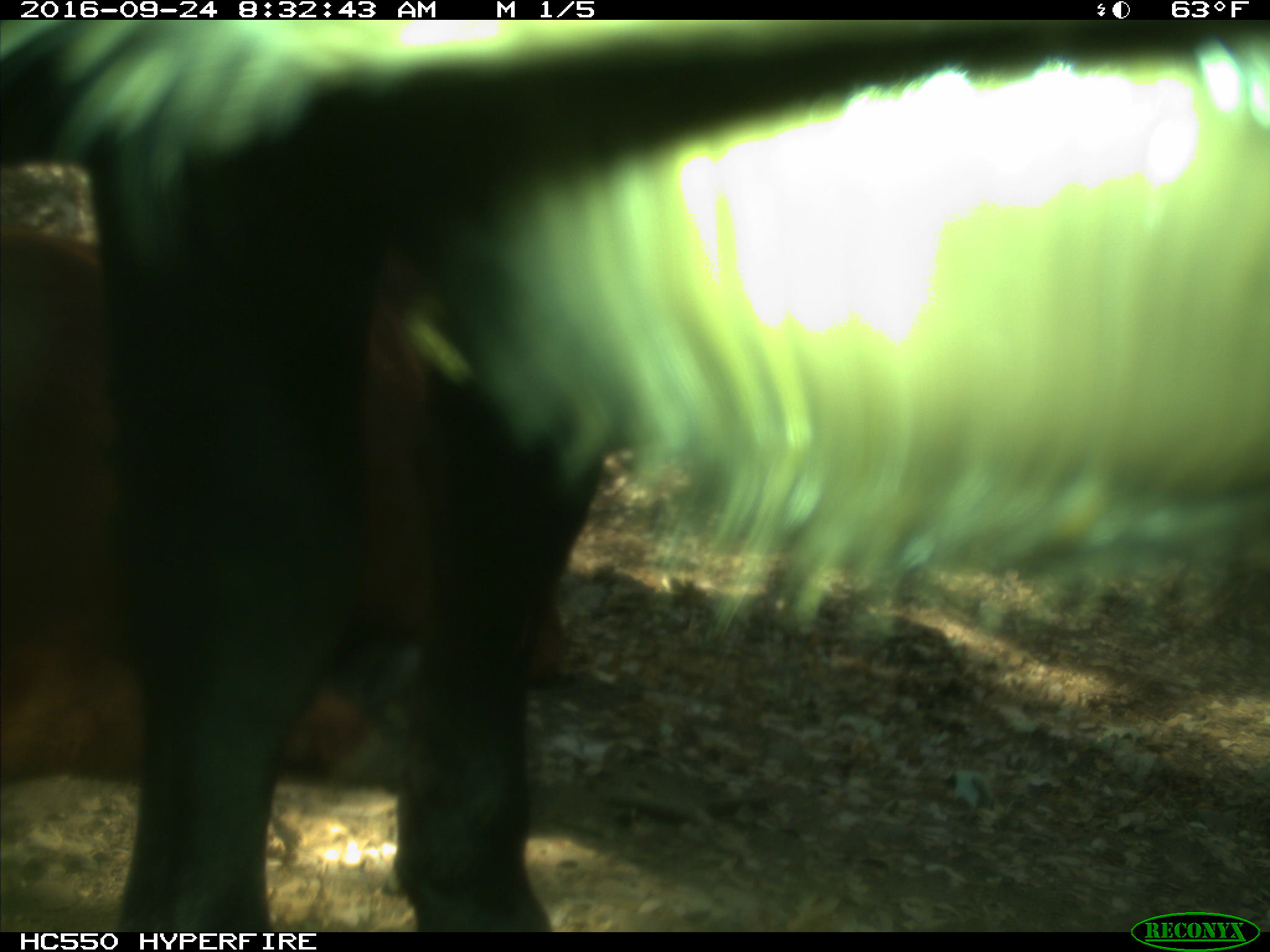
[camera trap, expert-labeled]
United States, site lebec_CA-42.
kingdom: Animalia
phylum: Chordata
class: Mammalia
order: Artiodactyla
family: Bovidae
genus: Bos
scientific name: Bos taurus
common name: domestic cow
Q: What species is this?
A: Bos taurus (domestic cow).